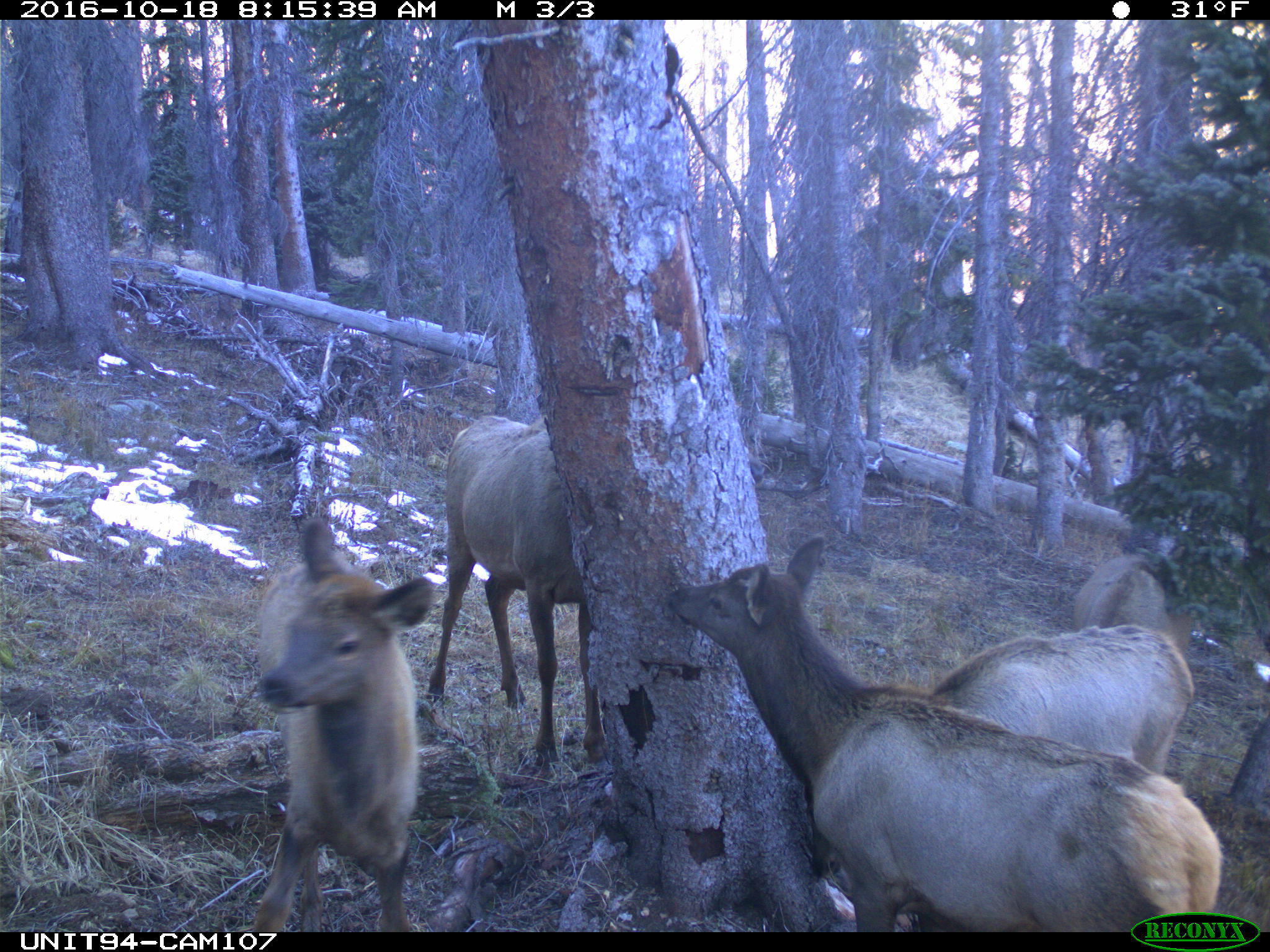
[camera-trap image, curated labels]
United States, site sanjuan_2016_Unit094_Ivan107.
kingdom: Animalia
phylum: Chordata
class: Mammalia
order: Artiodactyla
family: Cervidae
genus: Cervus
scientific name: Cervus elaphus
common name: red deer